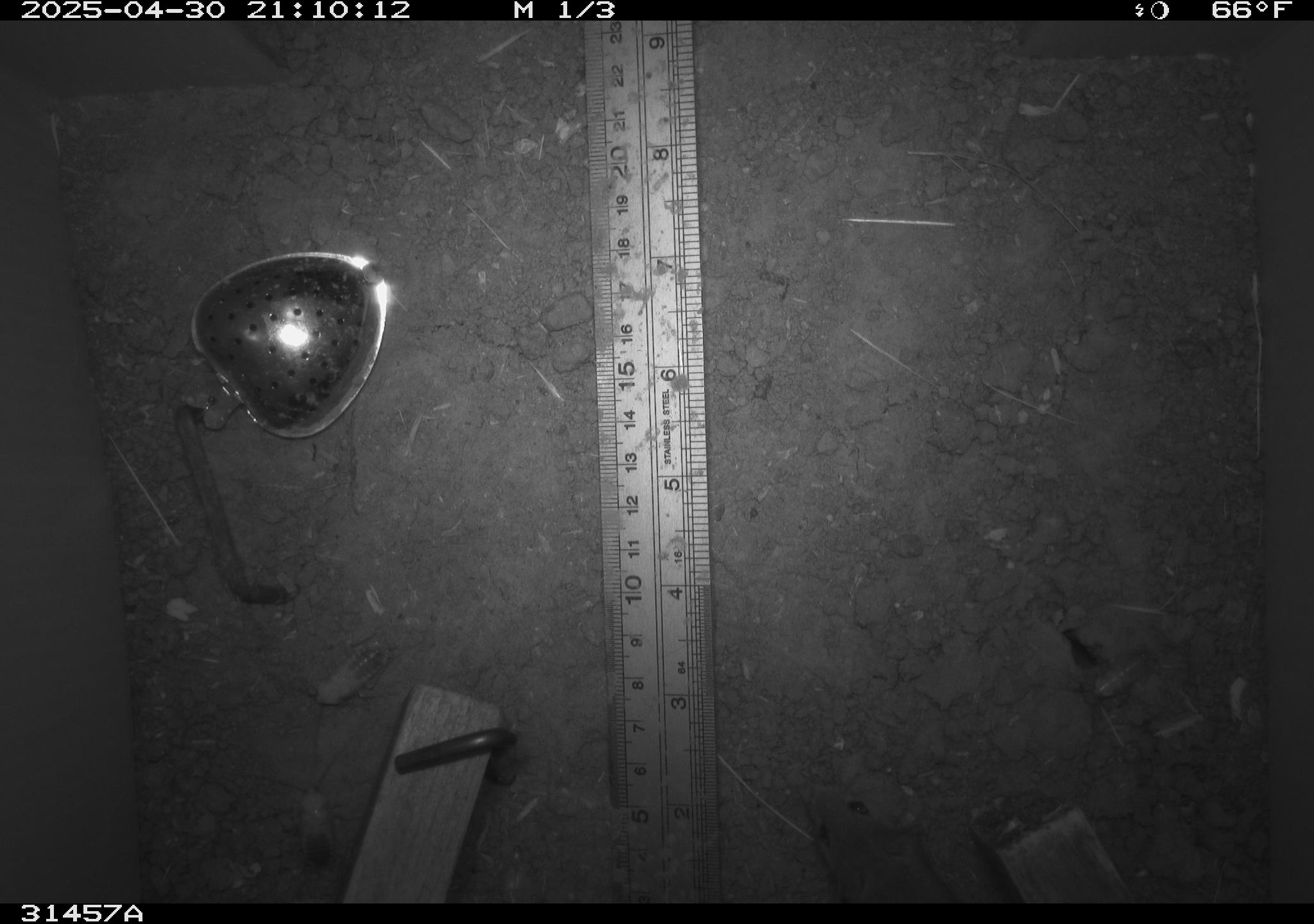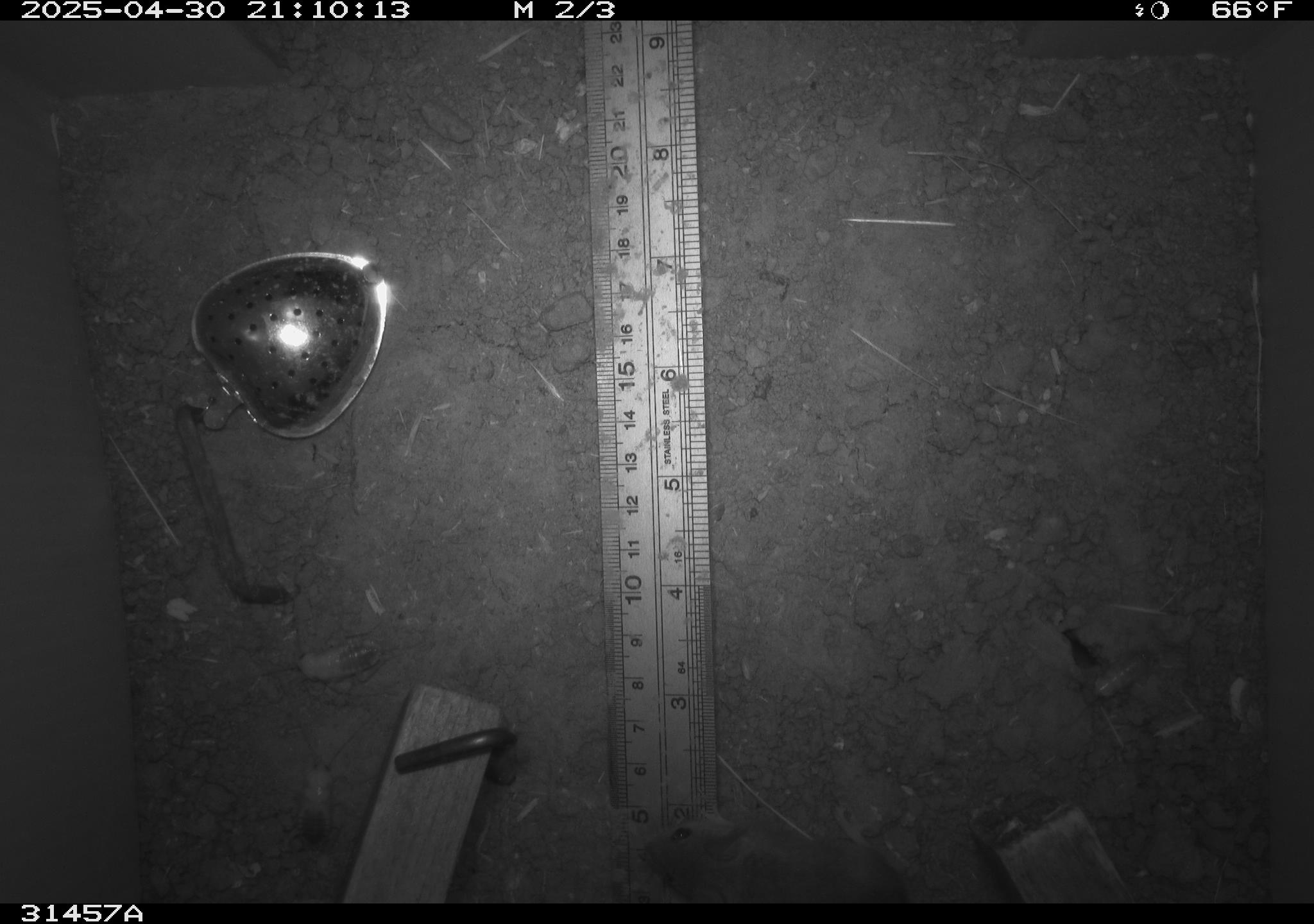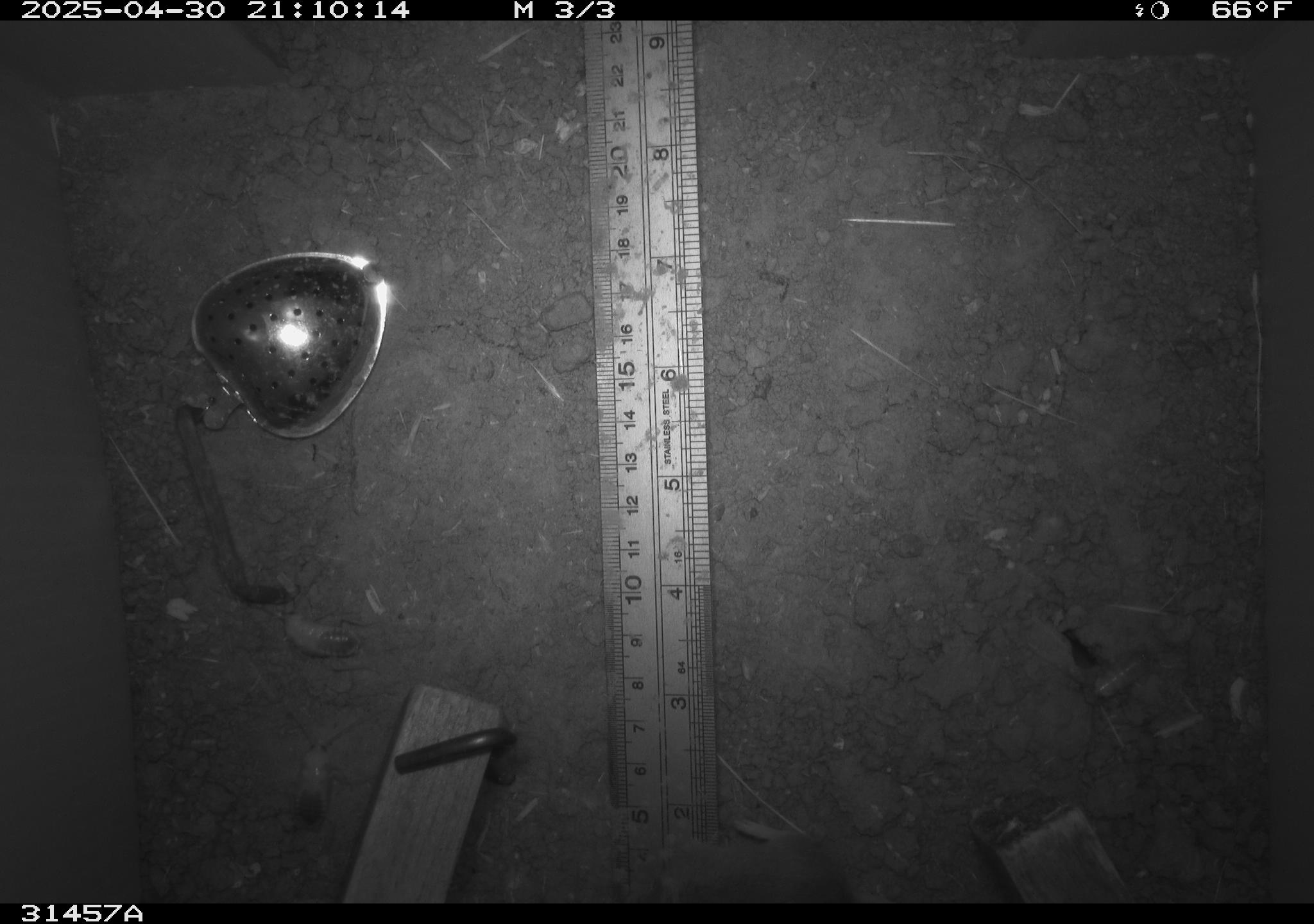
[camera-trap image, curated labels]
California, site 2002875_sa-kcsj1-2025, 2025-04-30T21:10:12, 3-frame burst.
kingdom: Animalia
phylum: Chordata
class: Mammalia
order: Rodentia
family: Muridae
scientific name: Muridae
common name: murids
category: muridae family